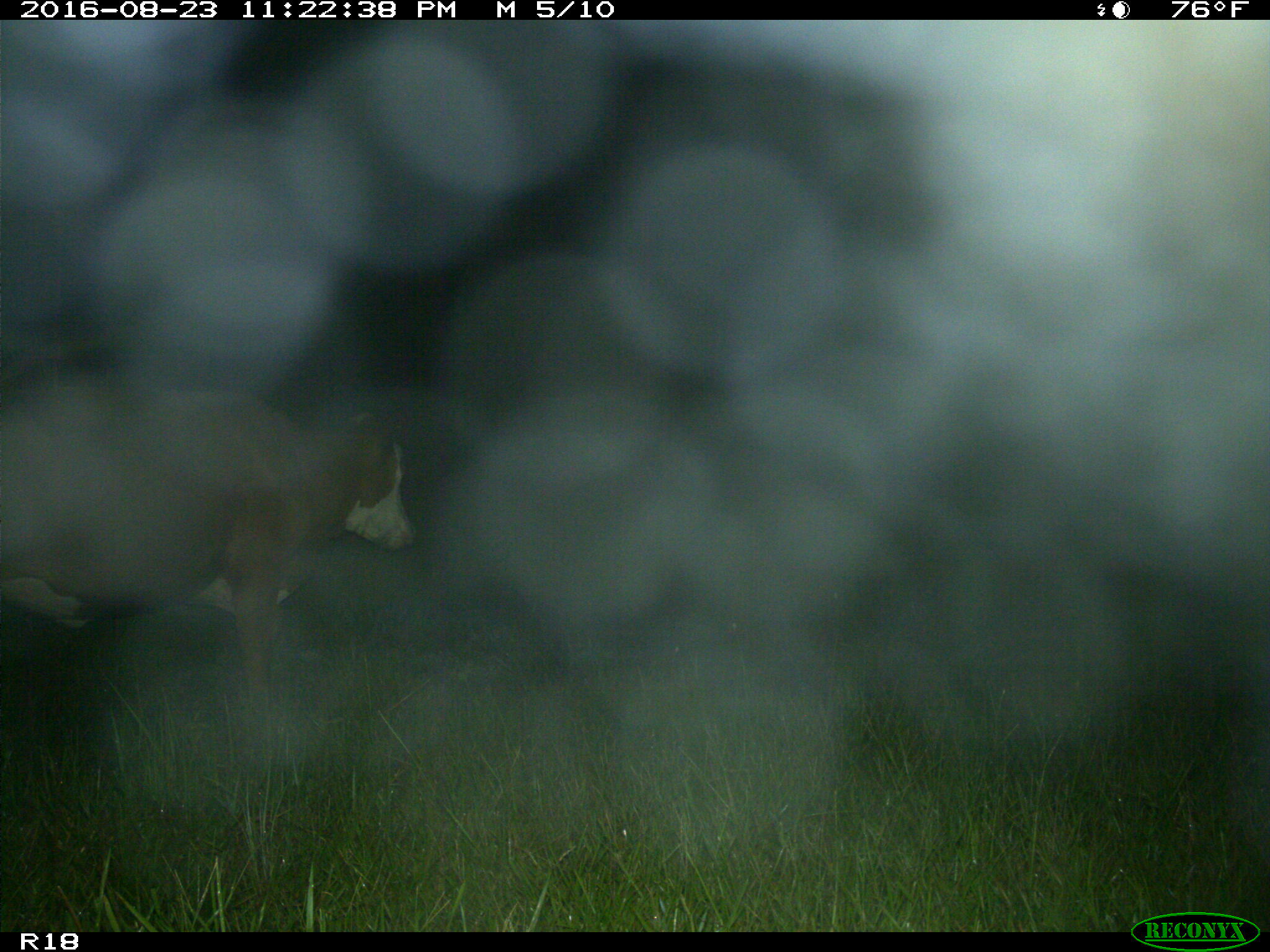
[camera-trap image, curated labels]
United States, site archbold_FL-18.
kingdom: Animalia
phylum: Chordata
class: Mammalia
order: Artiodactyla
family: Bovidae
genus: Bos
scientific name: Bos taurus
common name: domestic cow